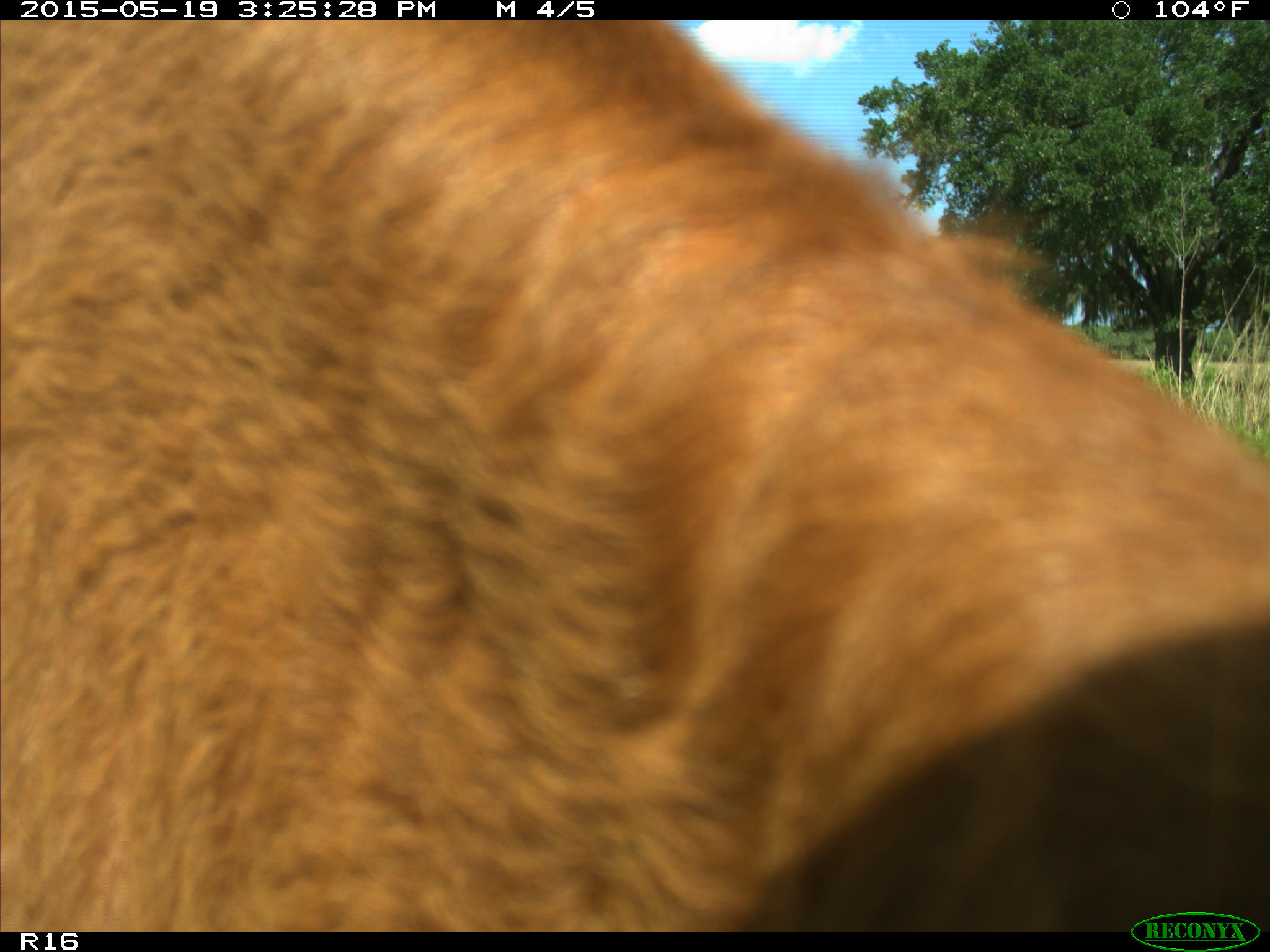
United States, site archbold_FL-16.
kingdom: Animalia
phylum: Chordata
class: Mammalia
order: Artiodactyla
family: Bovidae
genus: Bos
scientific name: Bos taurus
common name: domestic cow